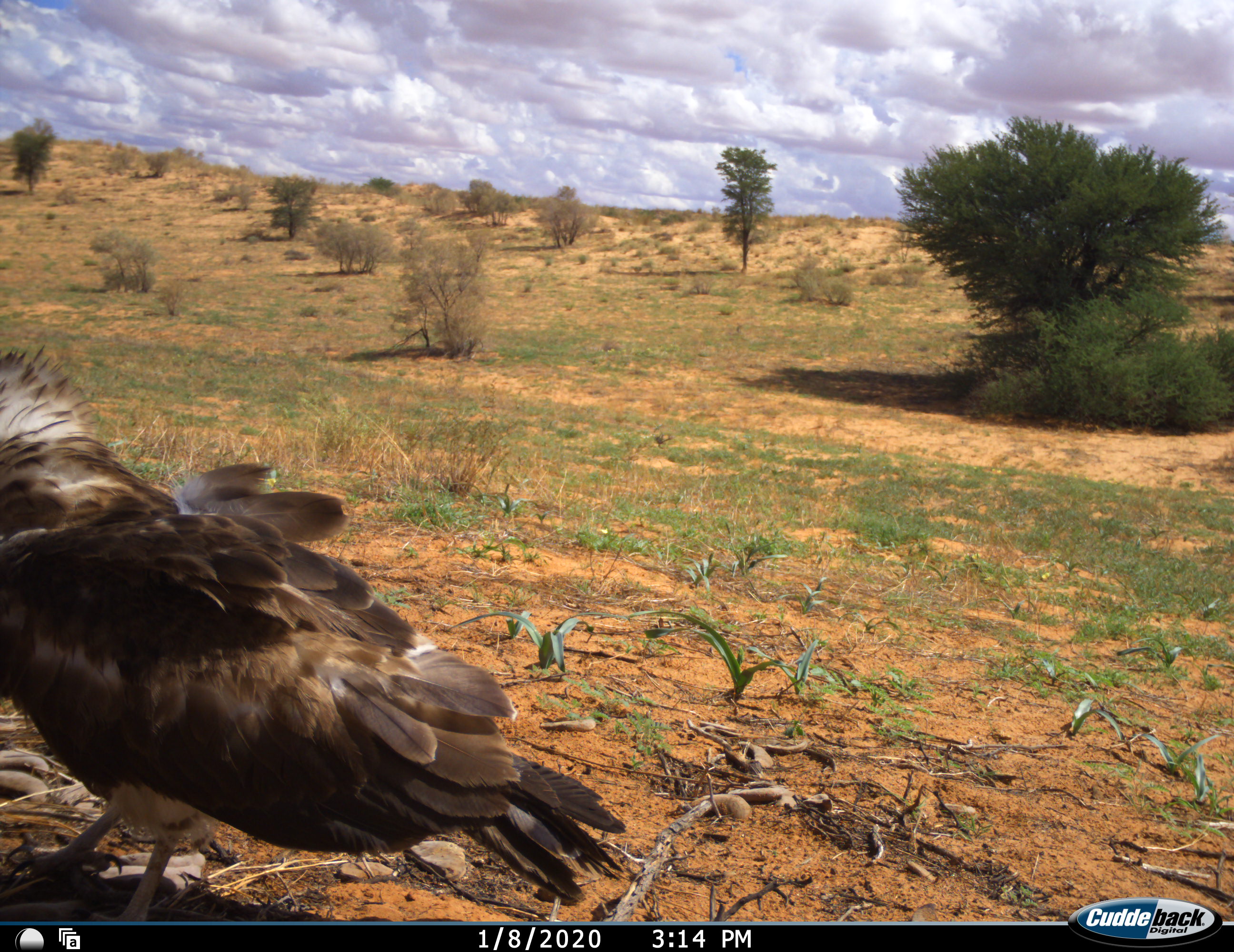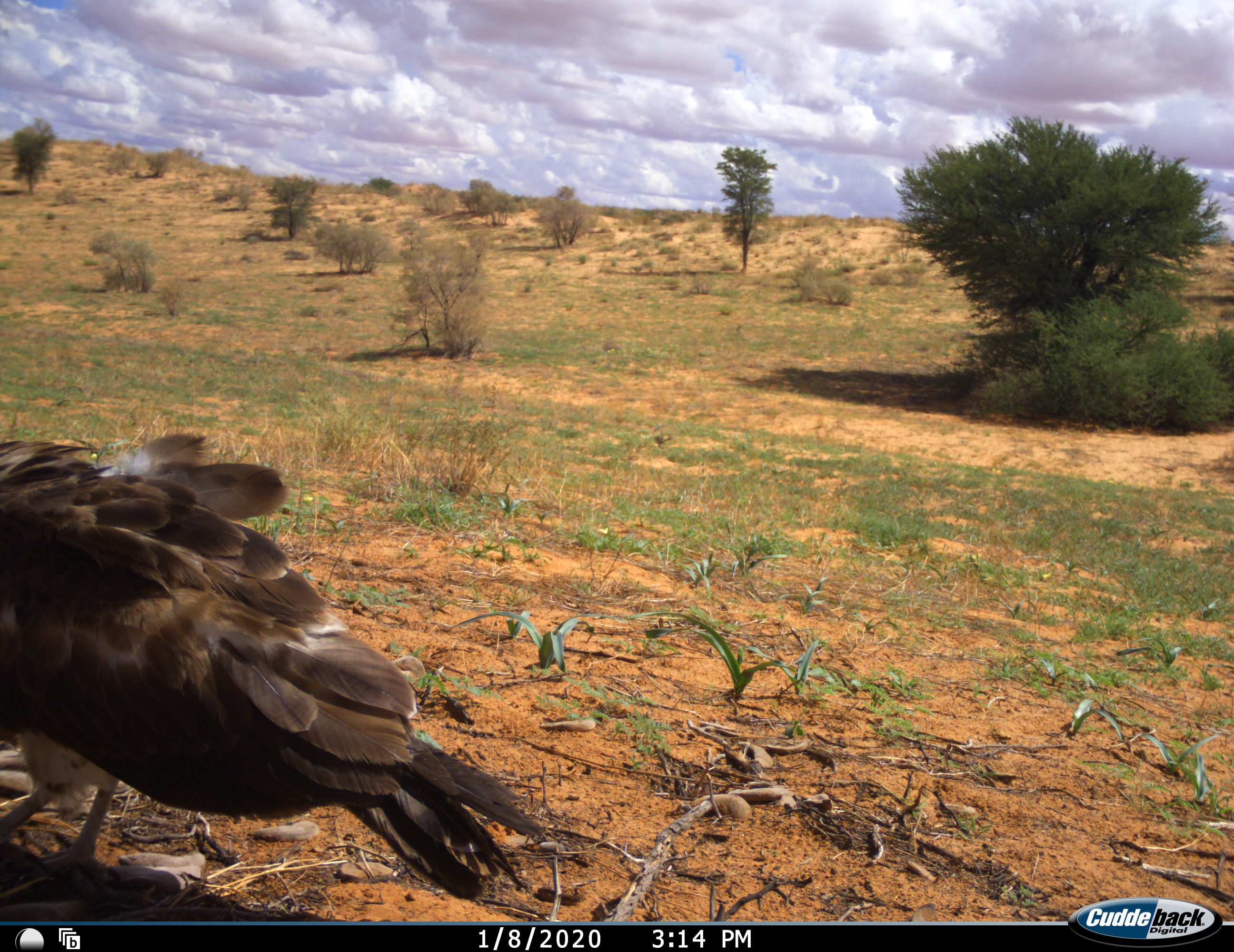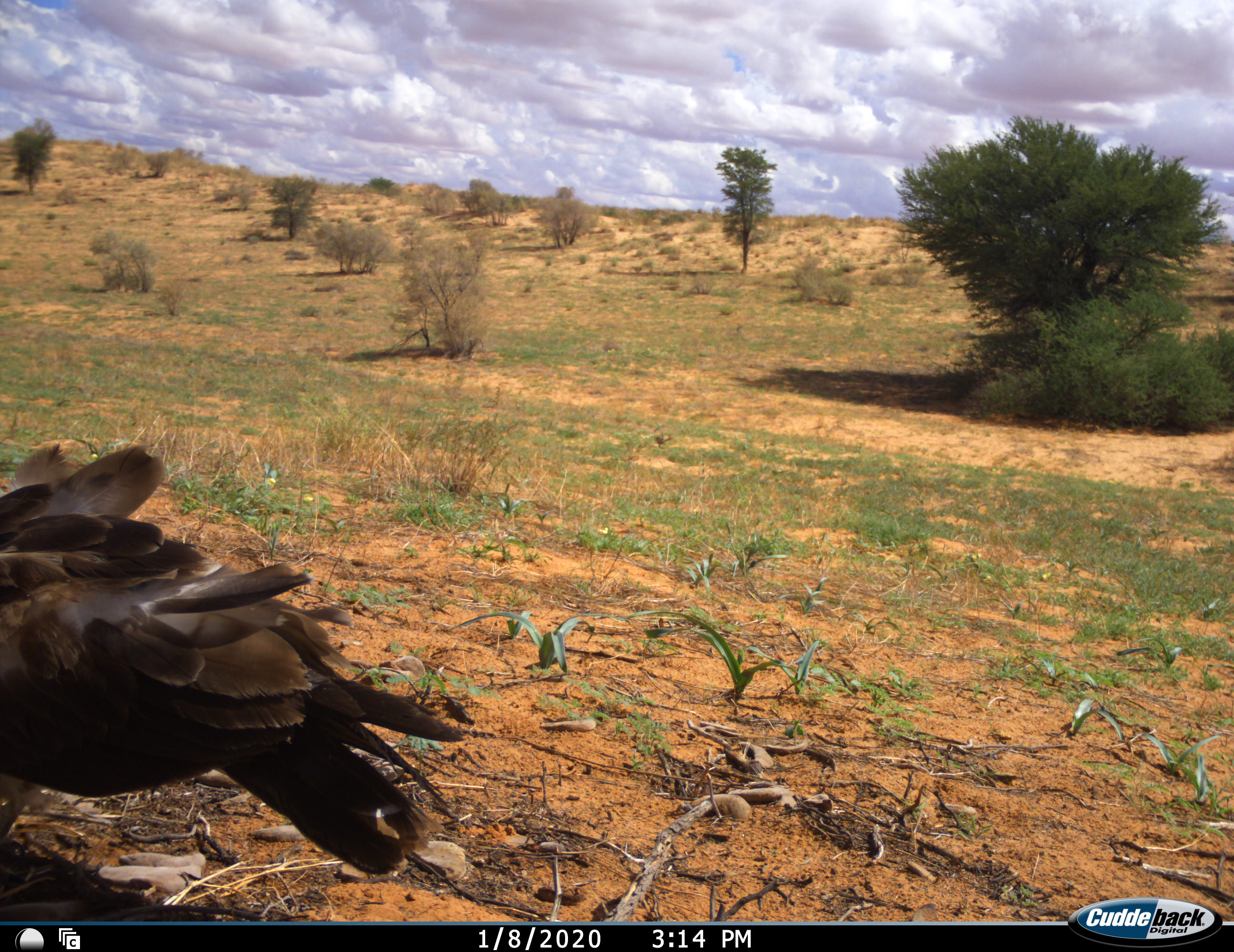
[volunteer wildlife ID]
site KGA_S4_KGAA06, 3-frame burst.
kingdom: Animalia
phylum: Chordata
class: Aves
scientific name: Aves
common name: bird of prey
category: birdofprey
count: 1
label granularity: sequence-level